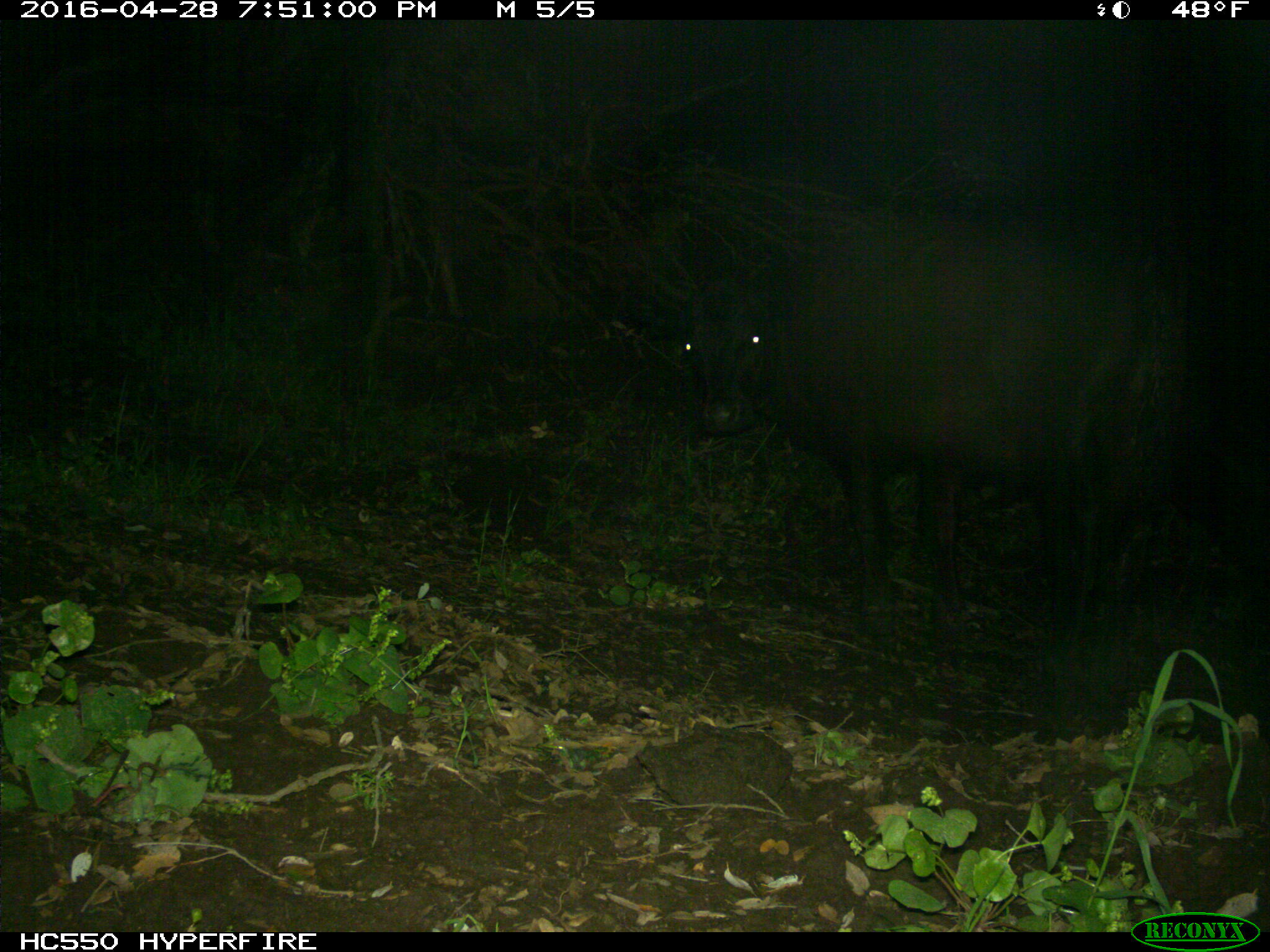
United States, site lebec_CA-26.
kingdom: Animalia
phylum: Chordata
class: Mammalia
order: Artiodactyla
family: Bovidae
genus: Bos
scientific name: Bos taurus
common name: domestic cow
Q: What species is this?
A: Bos taurus (domestic cow).